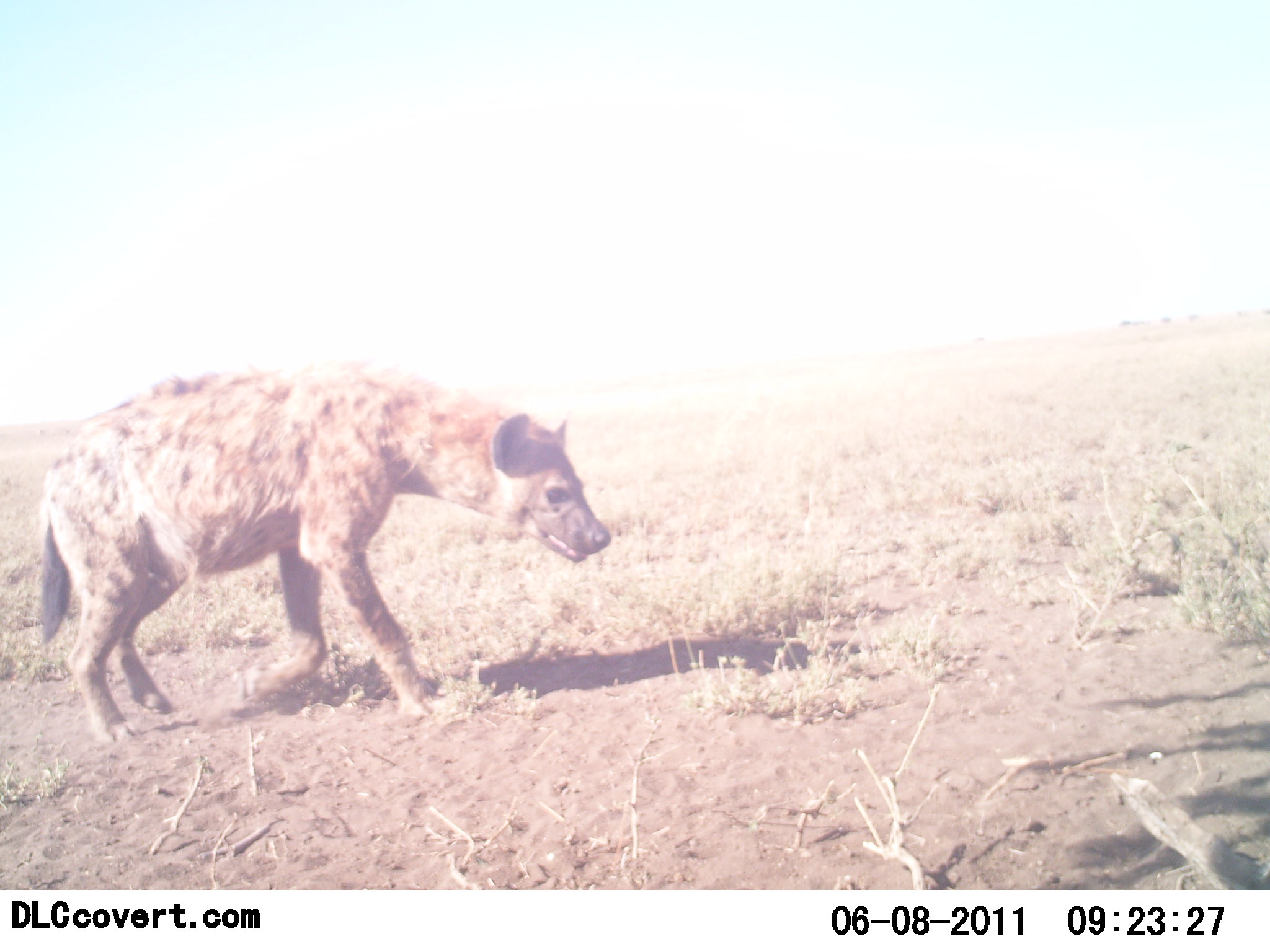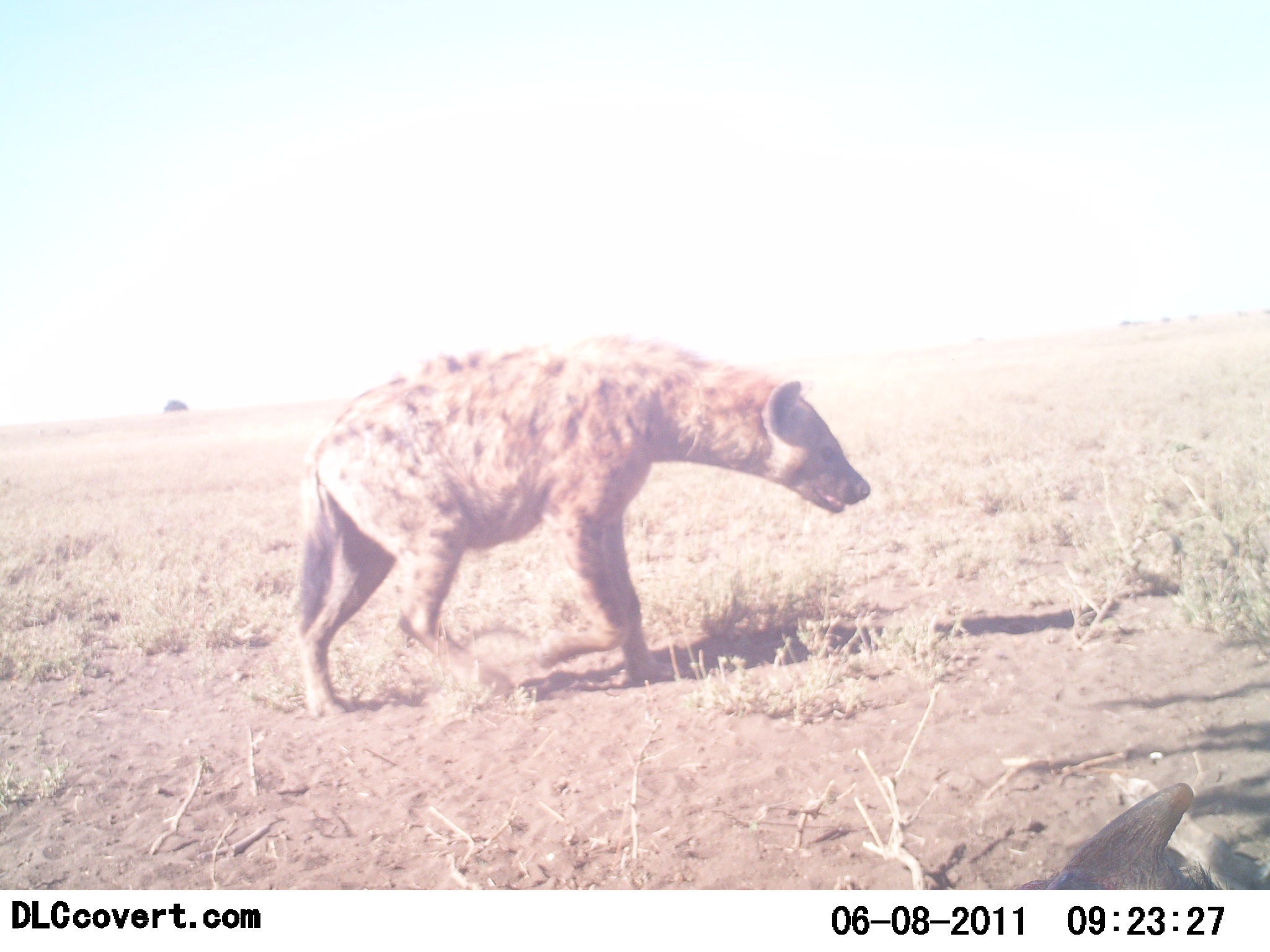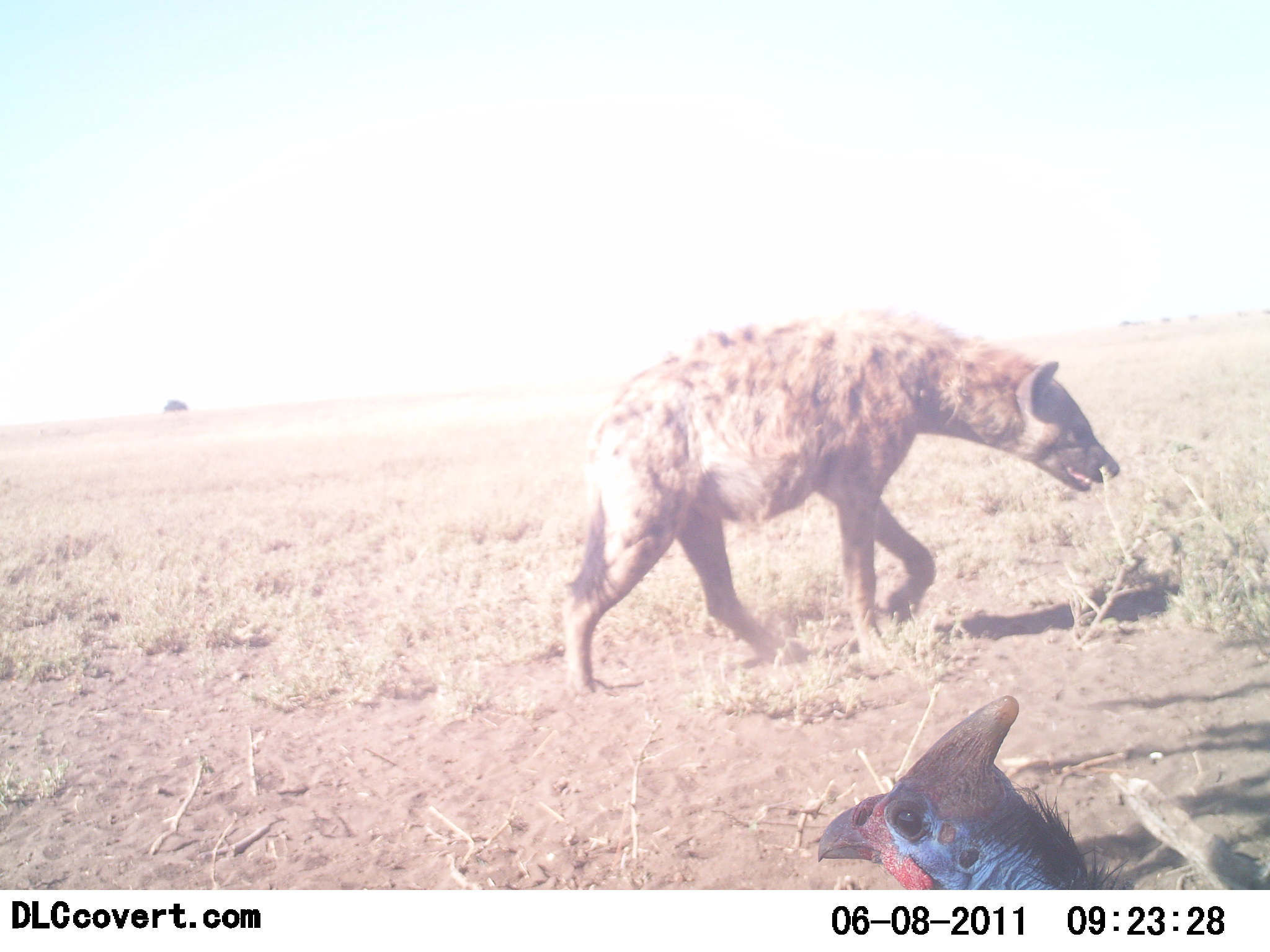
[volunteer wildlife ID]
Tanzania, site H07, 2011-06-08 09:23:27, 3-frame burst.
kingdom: Animalia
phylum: Chordata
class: Aves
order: Galliformes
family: Numididae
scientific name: Numididae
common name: guinea fowl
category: guineafowl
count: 1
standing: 69%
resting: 0%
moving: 31%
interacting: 0%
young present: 0%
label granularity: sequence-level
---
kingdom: Animalia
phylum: Chordata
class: Mammalia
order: Carnivora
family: Hyaenidae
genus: Crocuta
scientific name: Crocuta crocuta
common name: spotted hyena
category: hyenaspotted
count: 1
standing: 6%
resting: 0%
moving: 94%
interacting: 0%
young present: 0%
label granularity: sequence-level